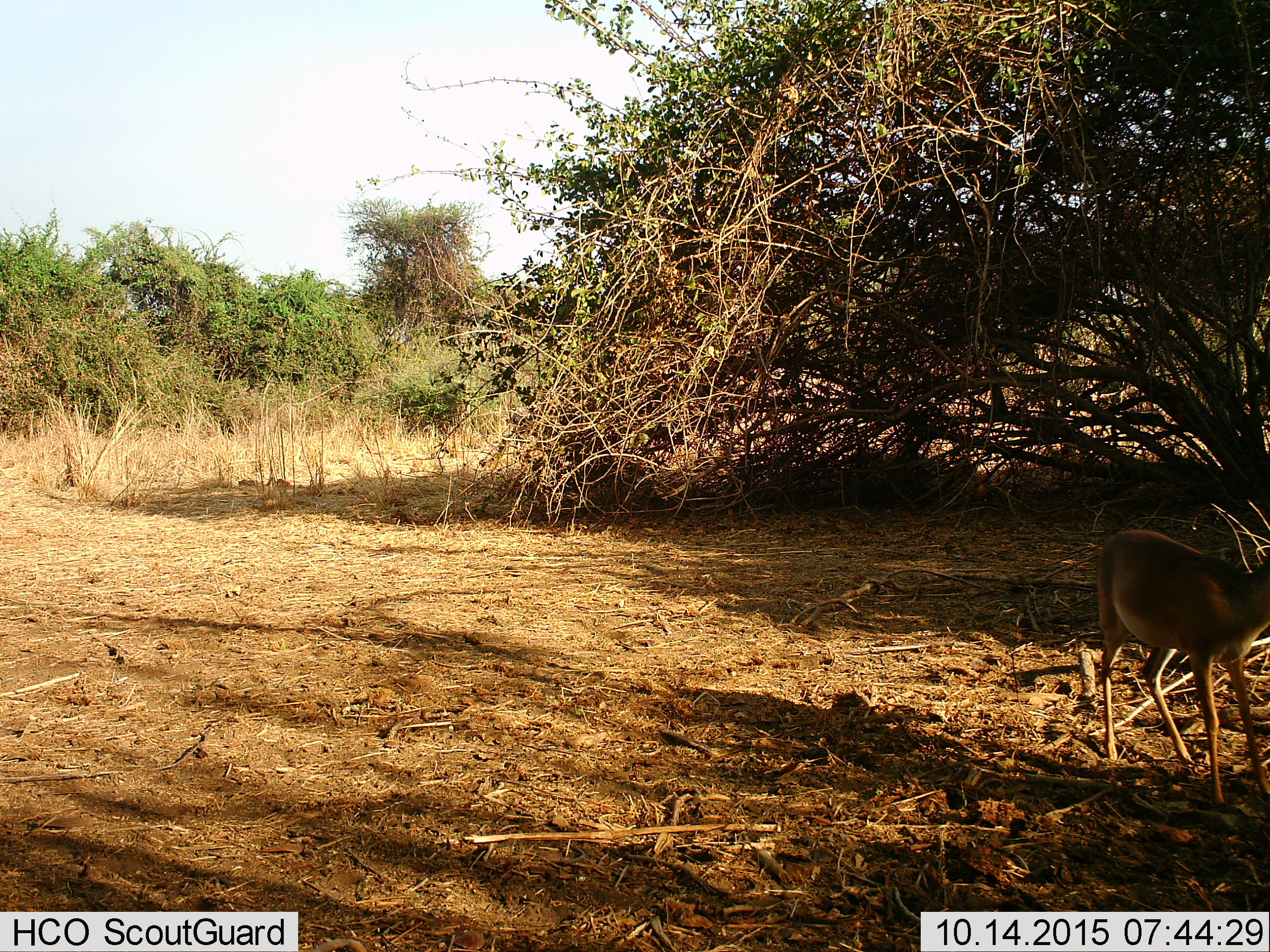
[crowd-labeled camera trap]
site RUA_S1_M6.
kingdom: Animalia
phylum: Chordata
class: Mammalia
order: Artiodactyla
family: Bovidae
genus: Madoqua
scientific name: Madoqua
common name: dik-dik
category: dikdik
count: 1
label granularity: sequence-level